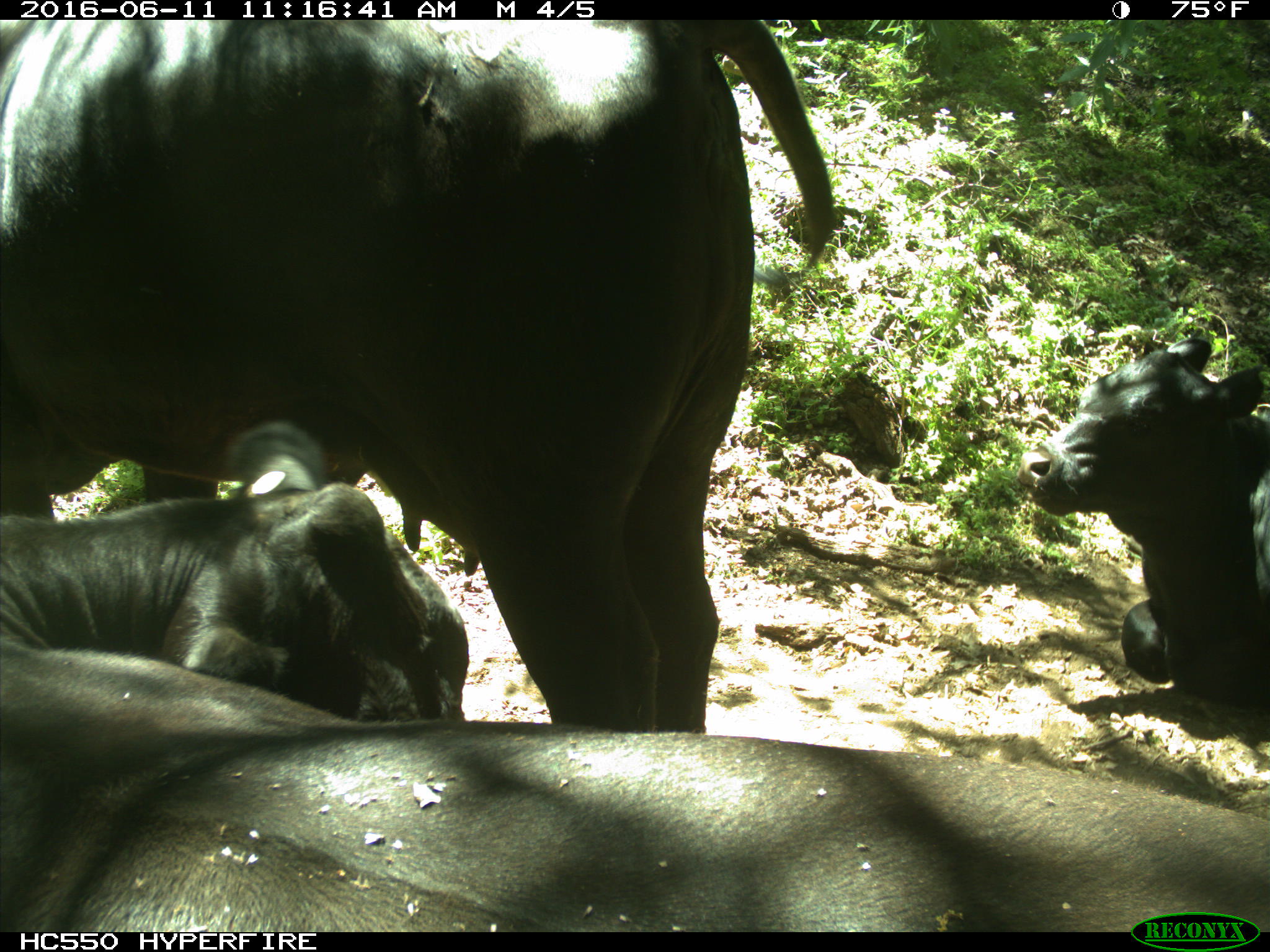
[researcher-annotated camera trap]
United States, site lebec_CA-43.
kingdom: Animalia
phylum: Chordata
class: Mammalia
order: Artiodactyla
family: Bovidae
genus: Bos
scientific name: Bos taurus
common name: domestic cow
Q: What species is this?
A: Bos taurus (domestic cow).